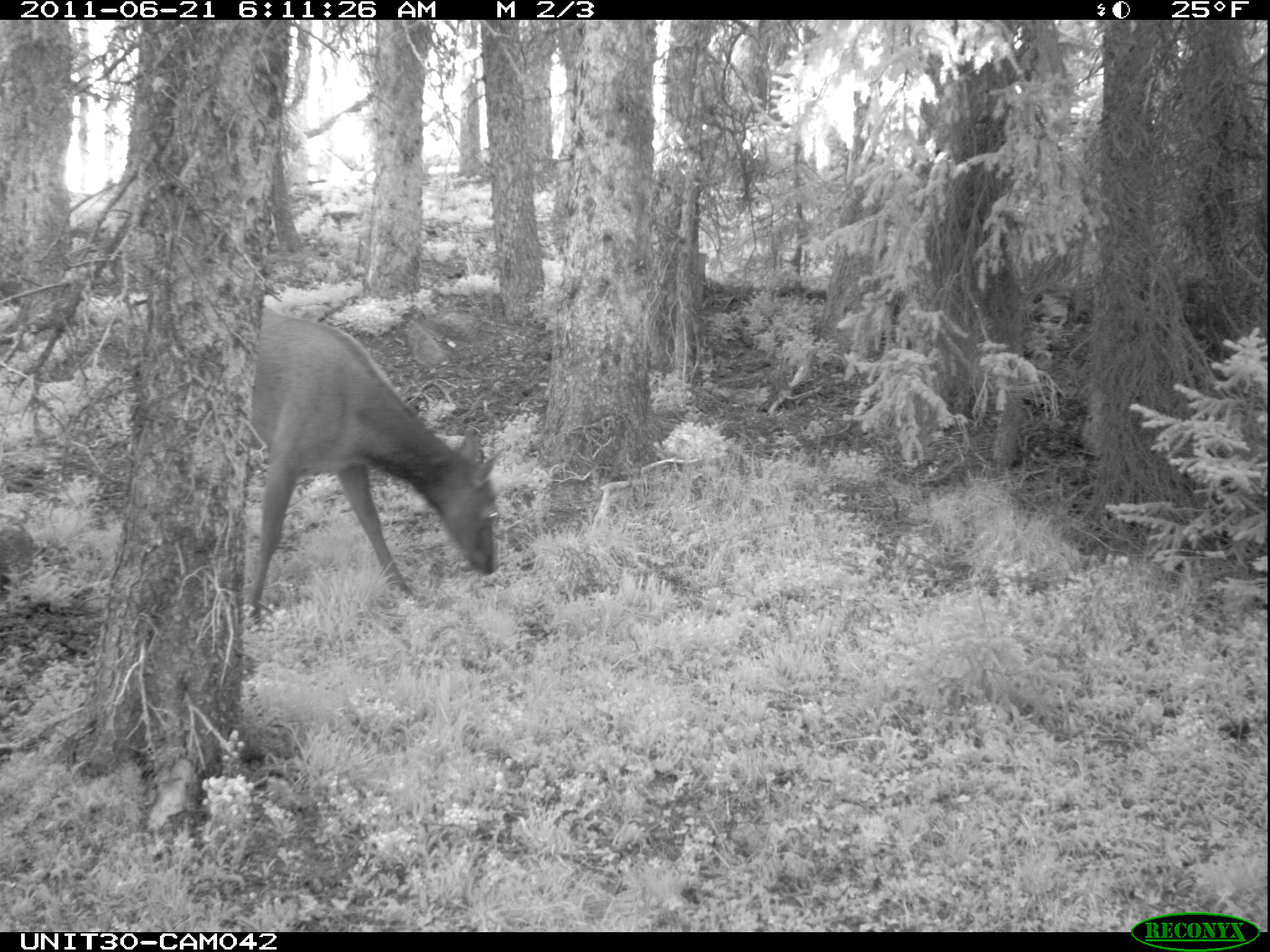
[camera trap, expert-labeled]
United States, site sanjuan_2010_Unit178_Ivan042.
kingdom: Animalia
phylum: Chordata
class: Mammalia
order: Artiodactyla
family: Cervidae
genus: Cervus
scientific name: Cervus elaphus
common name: red deer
Cervus elaphus (red deer).